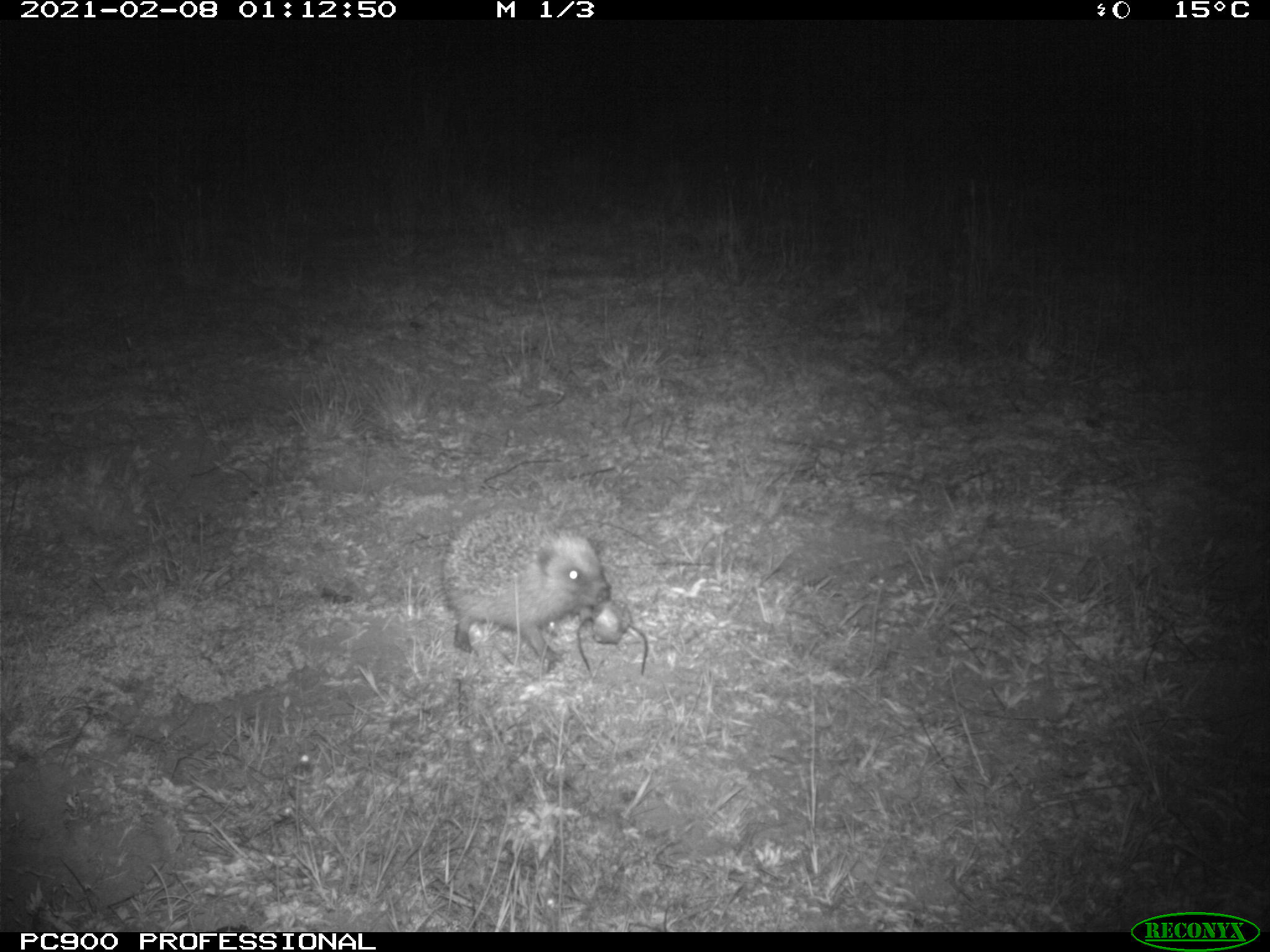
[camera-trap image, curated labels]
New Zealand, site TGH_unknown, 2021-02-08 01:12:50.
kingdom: Animalia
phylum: Chordata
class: Mammalia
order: Eulipotyphla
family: Erinaceidae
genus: Erinaceus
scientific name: Erinaceus europaeus europaeus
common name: european hedgehog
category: hedgehog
Hedgehog (european hedgehog) (Erinaceus europaeus europaeus).